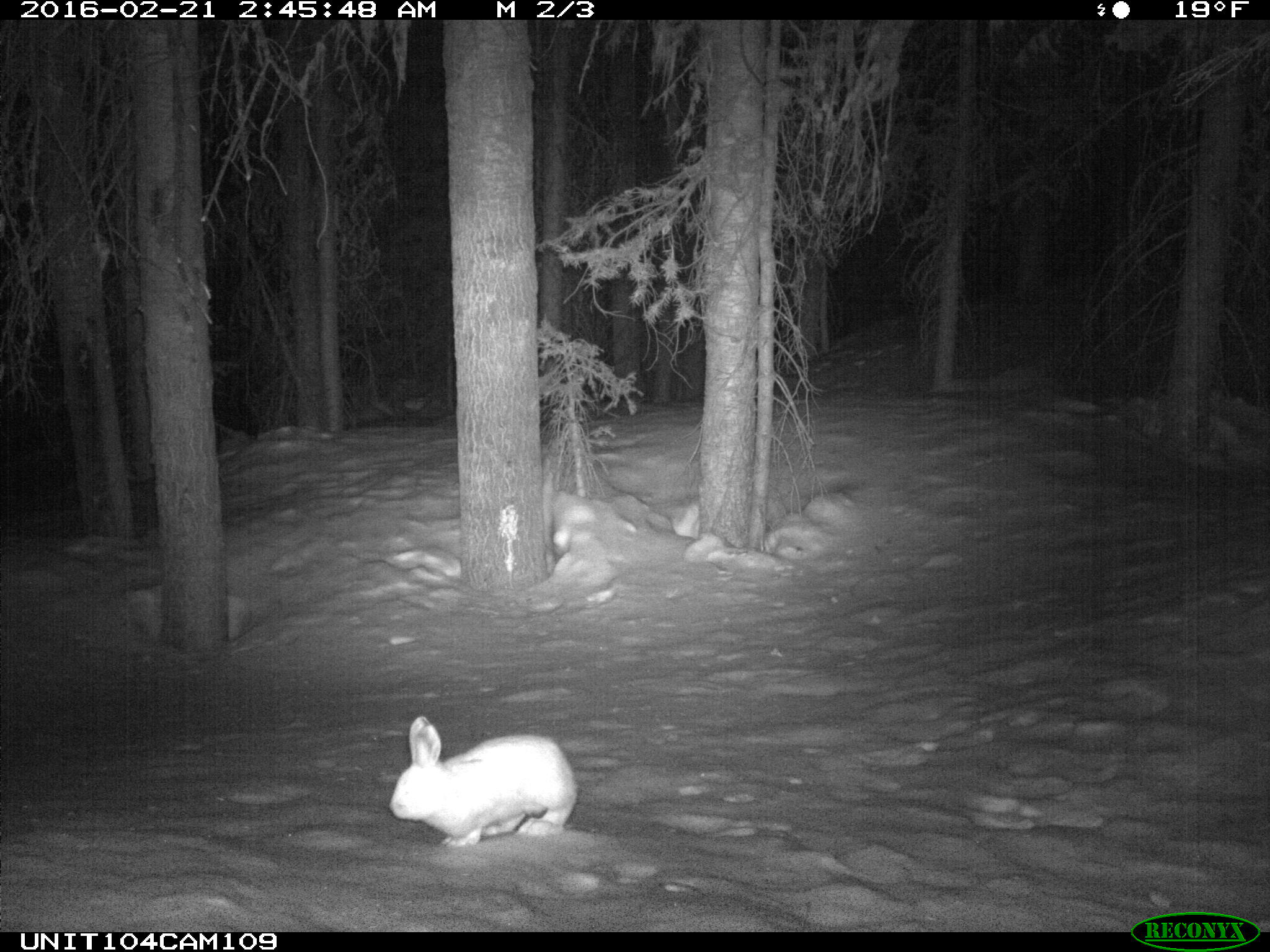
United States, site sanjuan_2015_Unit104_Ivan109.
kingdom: Animalia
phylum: Chordata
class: Mammalia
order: Lagomorpha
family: Leporidae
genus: Lepus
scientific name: Lepus americanus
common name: snowshoe hare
Lepus americanus (snowshoe hare).